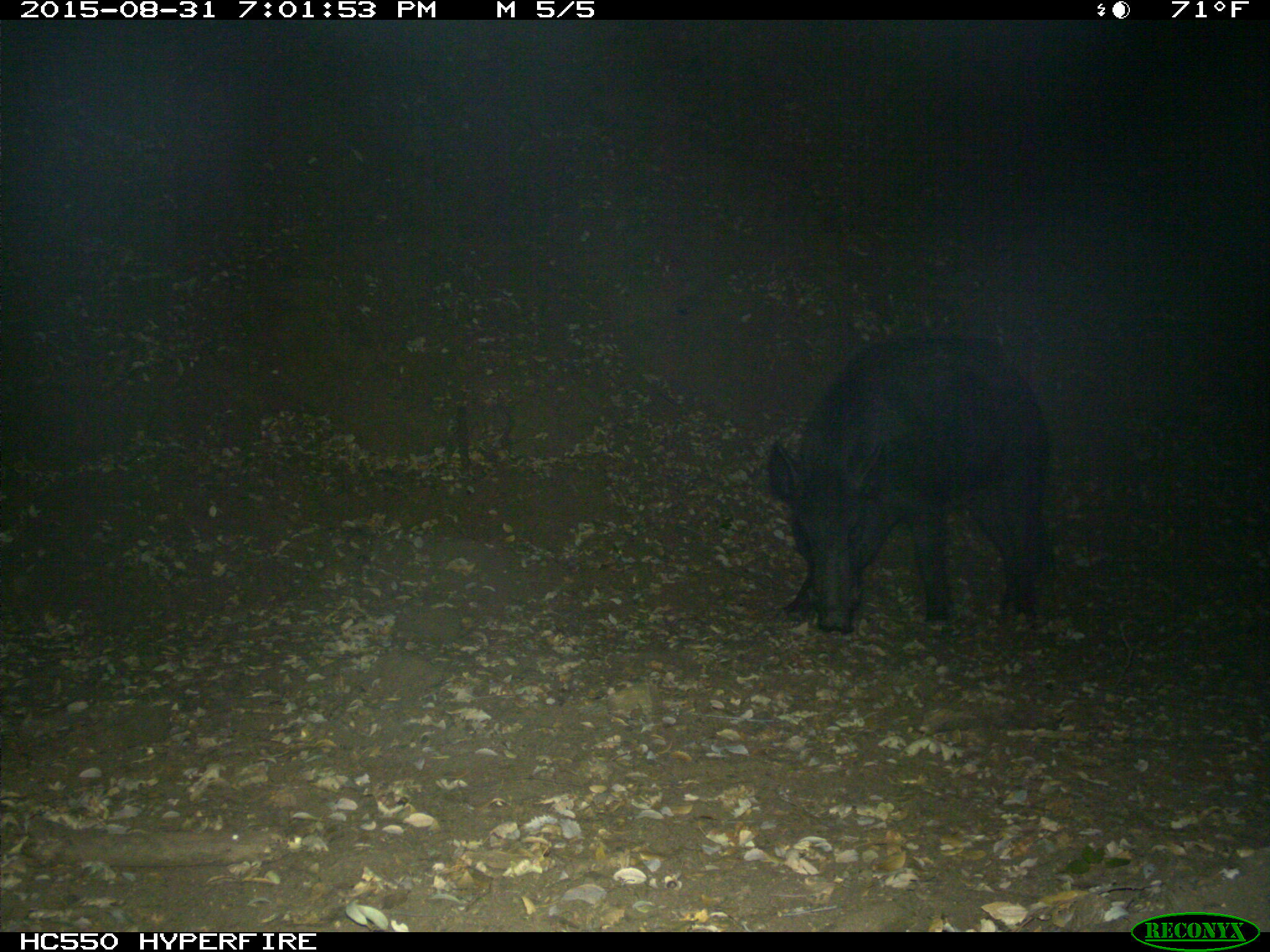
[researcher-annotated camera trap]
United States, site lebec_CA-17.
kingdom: Animalia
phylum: Chordata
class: Mammalia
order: Artiodactyla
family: Suidae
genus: Sus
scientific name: Sus scrofa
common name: wild boar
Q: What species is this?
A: Sus scrofa (wild boar).